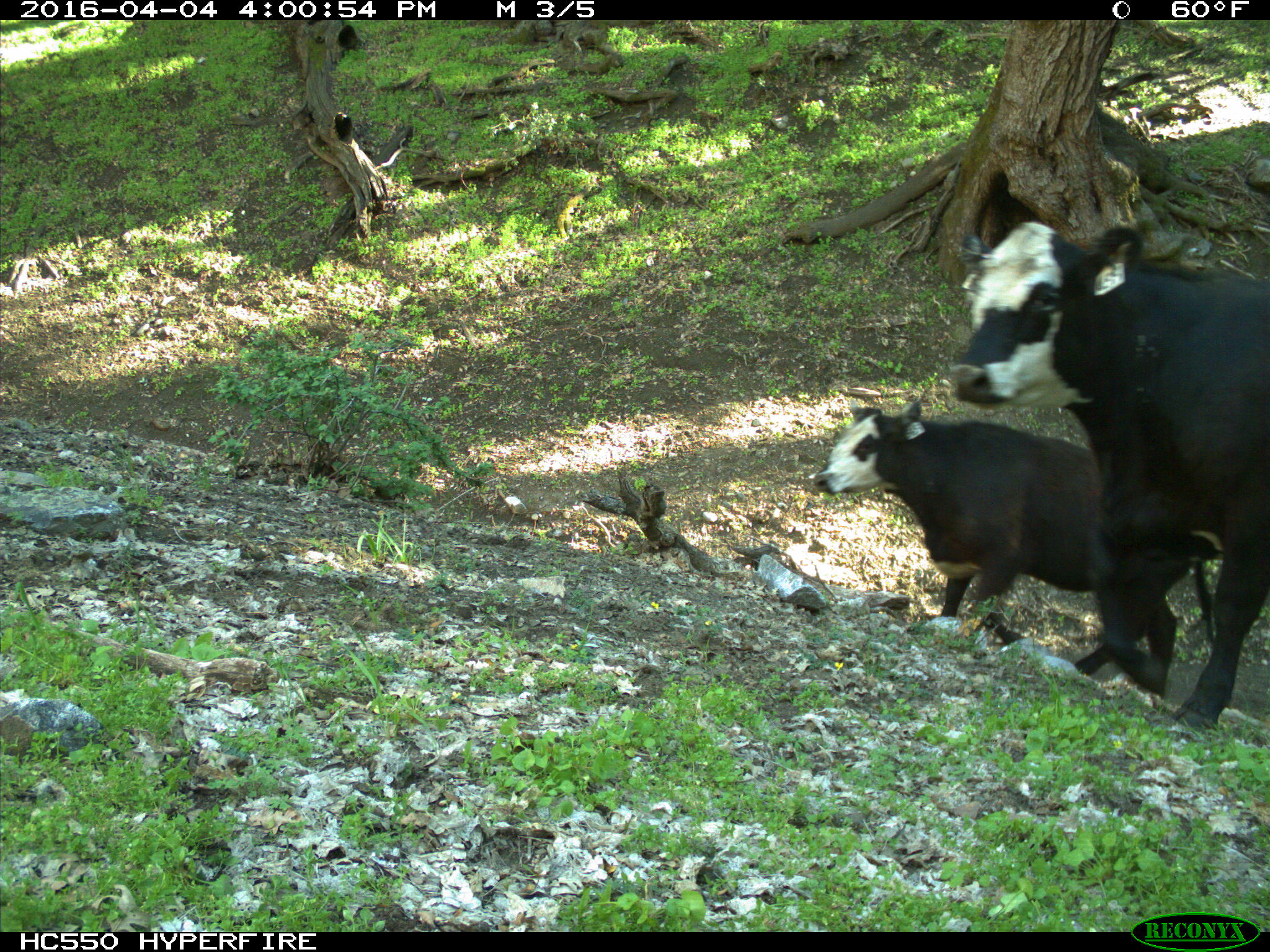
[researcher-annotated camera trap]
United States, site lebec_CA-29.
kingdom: Animalia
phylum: Chordata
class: Mammalia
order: Artiodactyla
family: Bovidae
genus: Bos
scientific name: Bos taurus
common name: domestic cow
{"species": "Bos taurus (domestic cow)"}